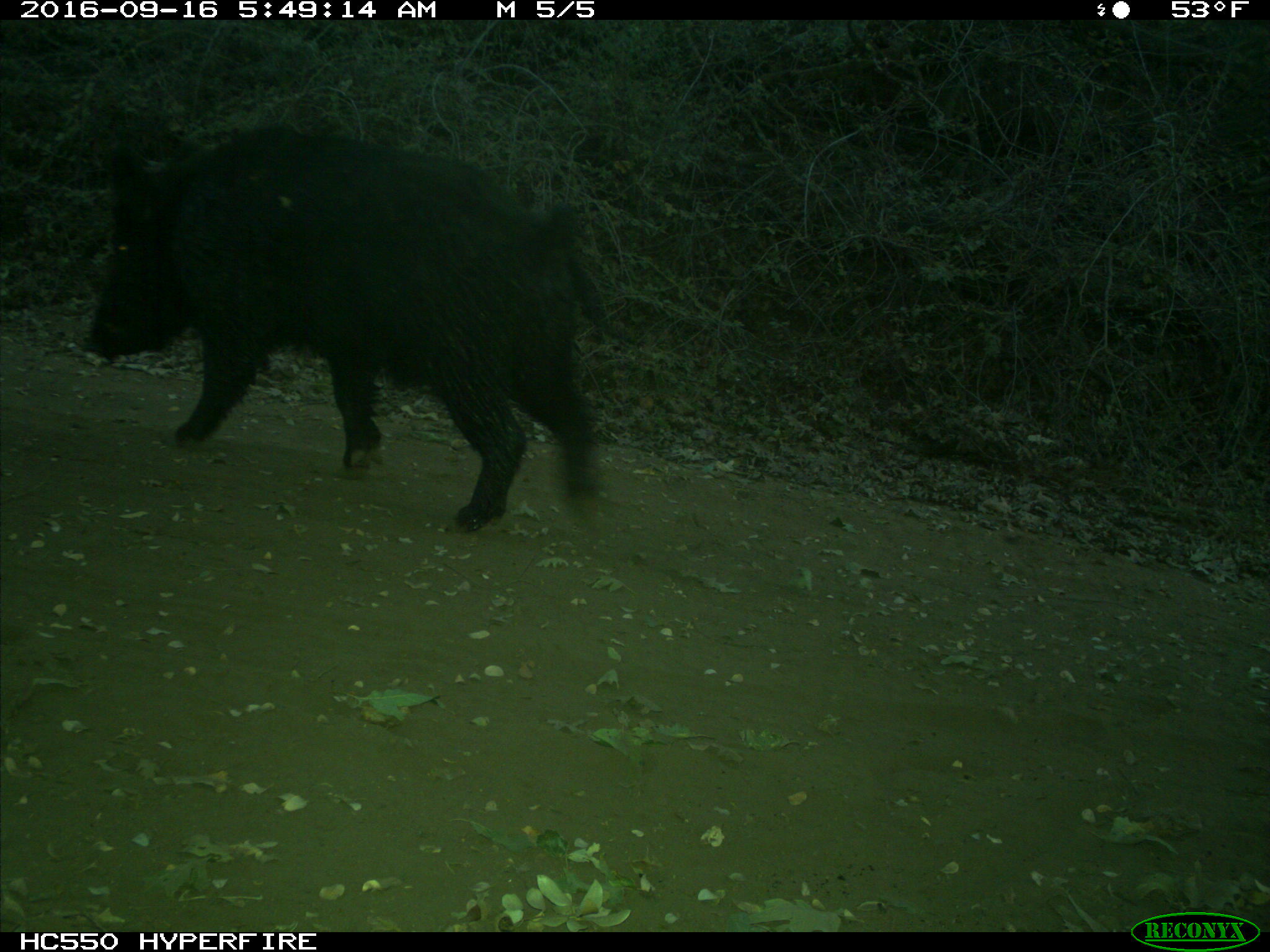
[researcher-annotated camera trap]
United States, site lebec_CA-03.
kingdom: Animalia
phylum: Chordata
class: Mammalia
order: Artiodactyla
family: Suidae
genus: Sus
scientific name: Sus scrofa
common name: wild boar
Sus scrofa (wild boar).